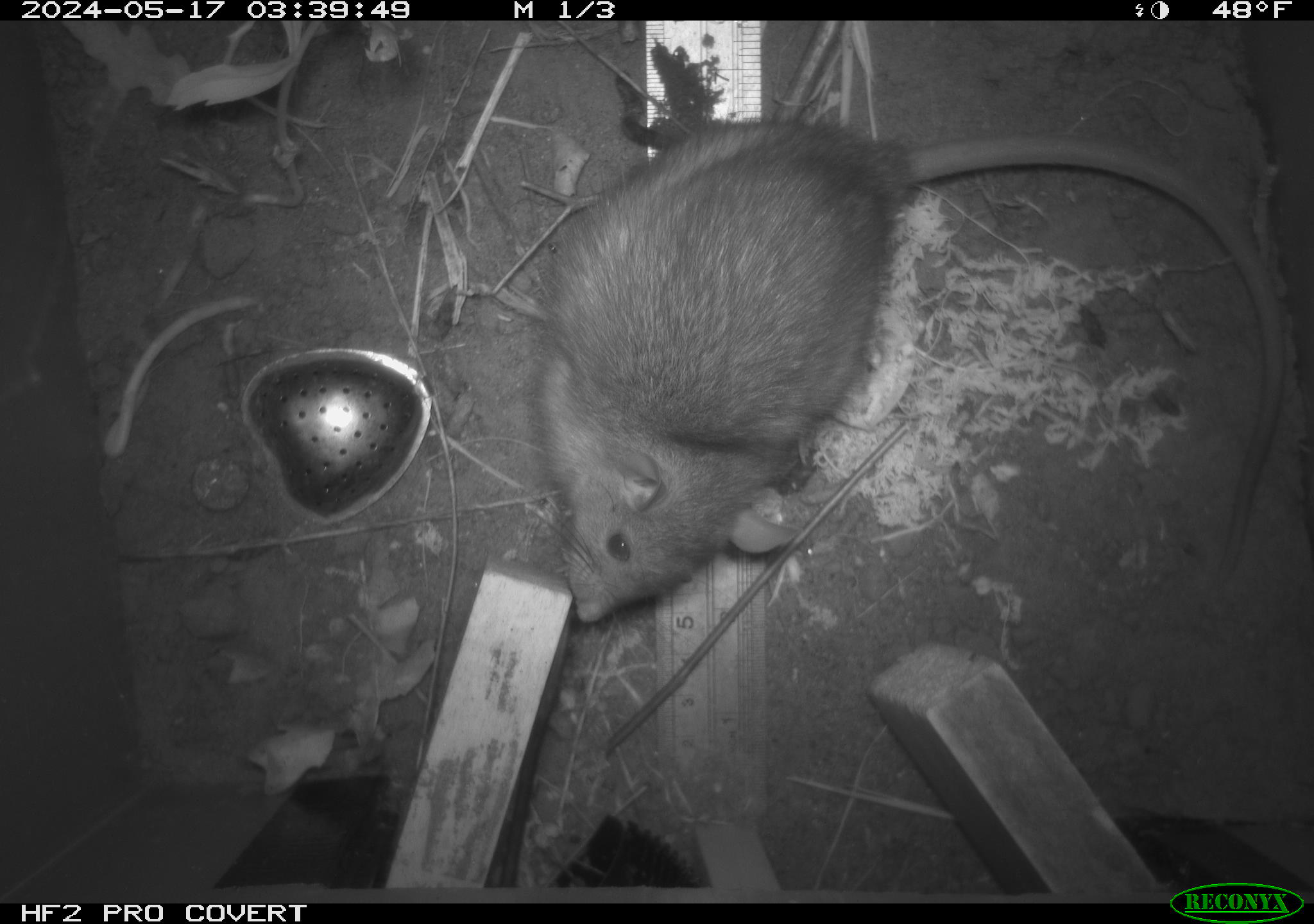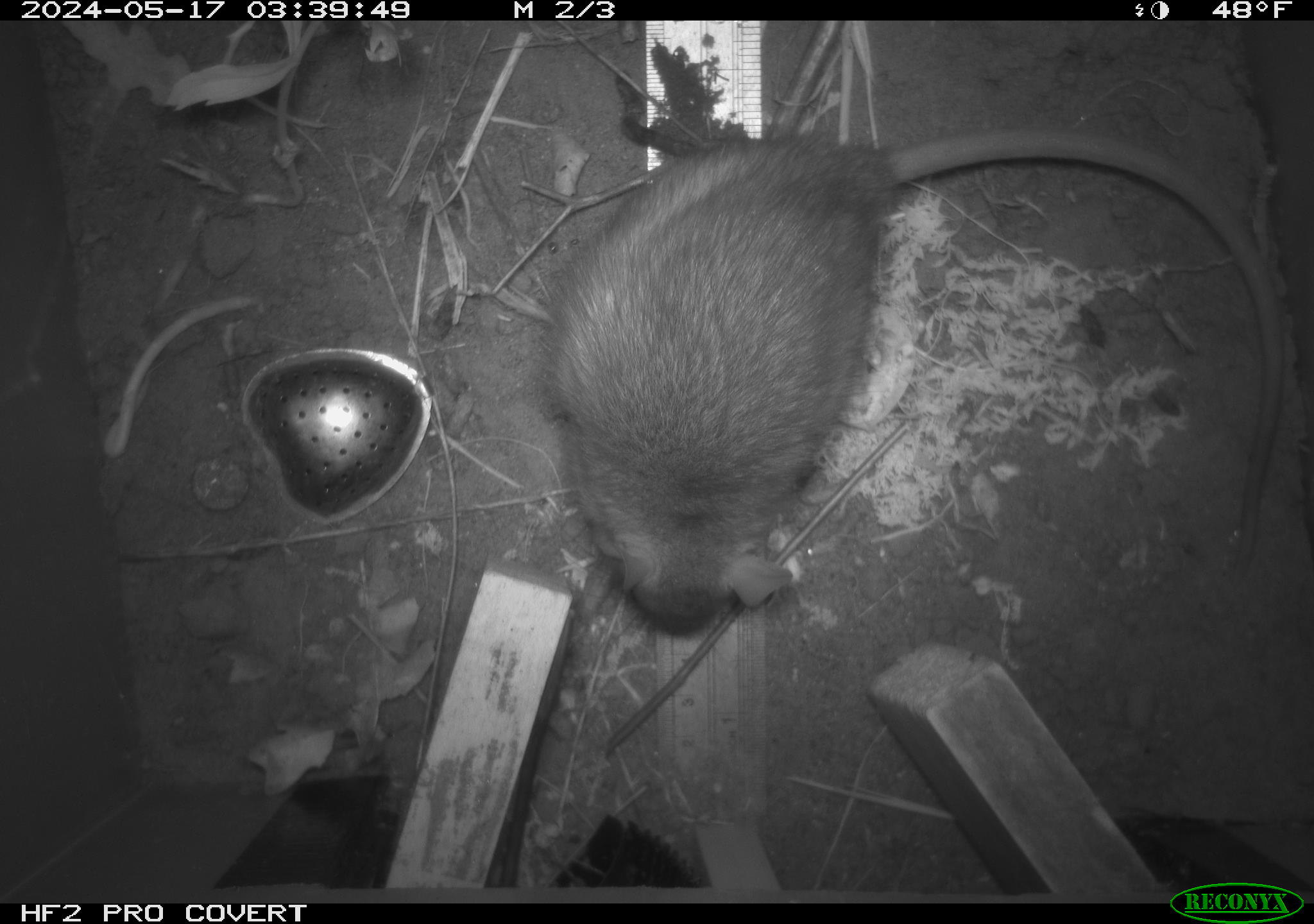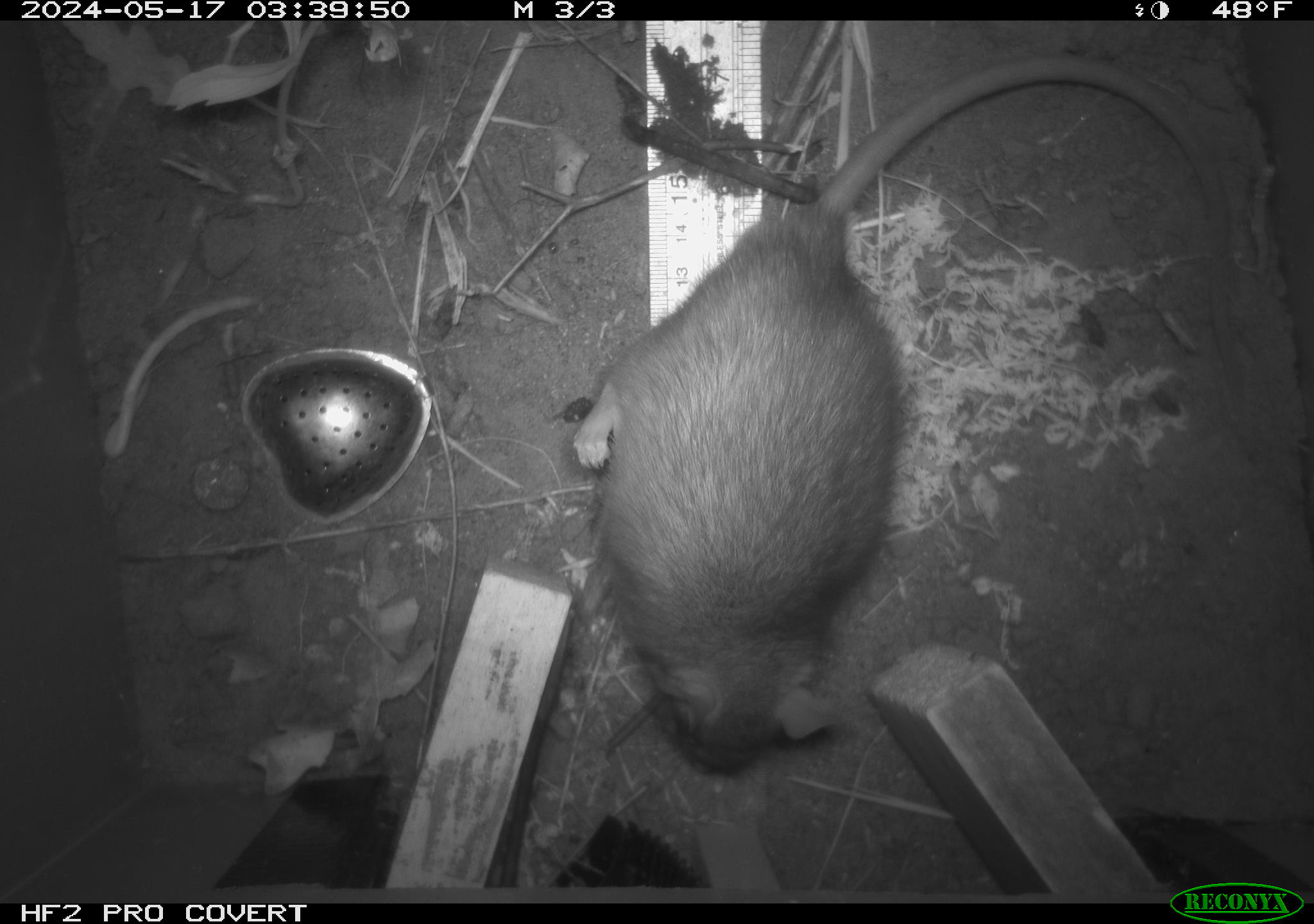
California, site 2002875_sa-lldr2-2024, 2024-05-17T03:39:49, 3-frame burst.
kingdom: Animalia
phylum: Chordata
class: Mammalia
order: Rodentia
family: Muridae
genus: Rattus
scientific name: Rattus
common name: rat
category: rattus species